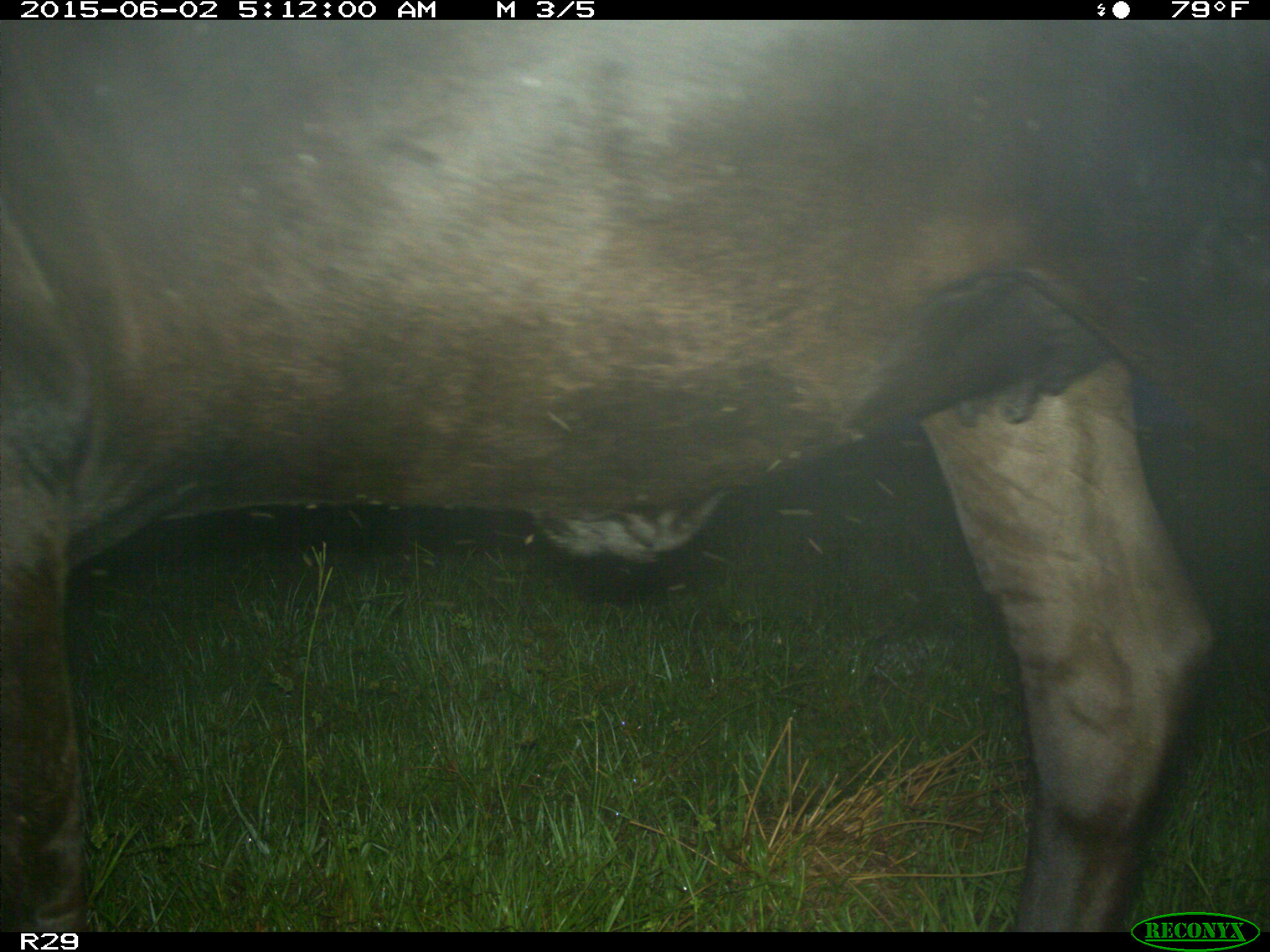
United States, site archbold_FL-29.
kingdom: Animalia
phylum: Chordata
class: Mammalia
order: Artiodactyla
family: Bovidae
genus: Bos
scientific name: Bos taurus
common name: domestic cow